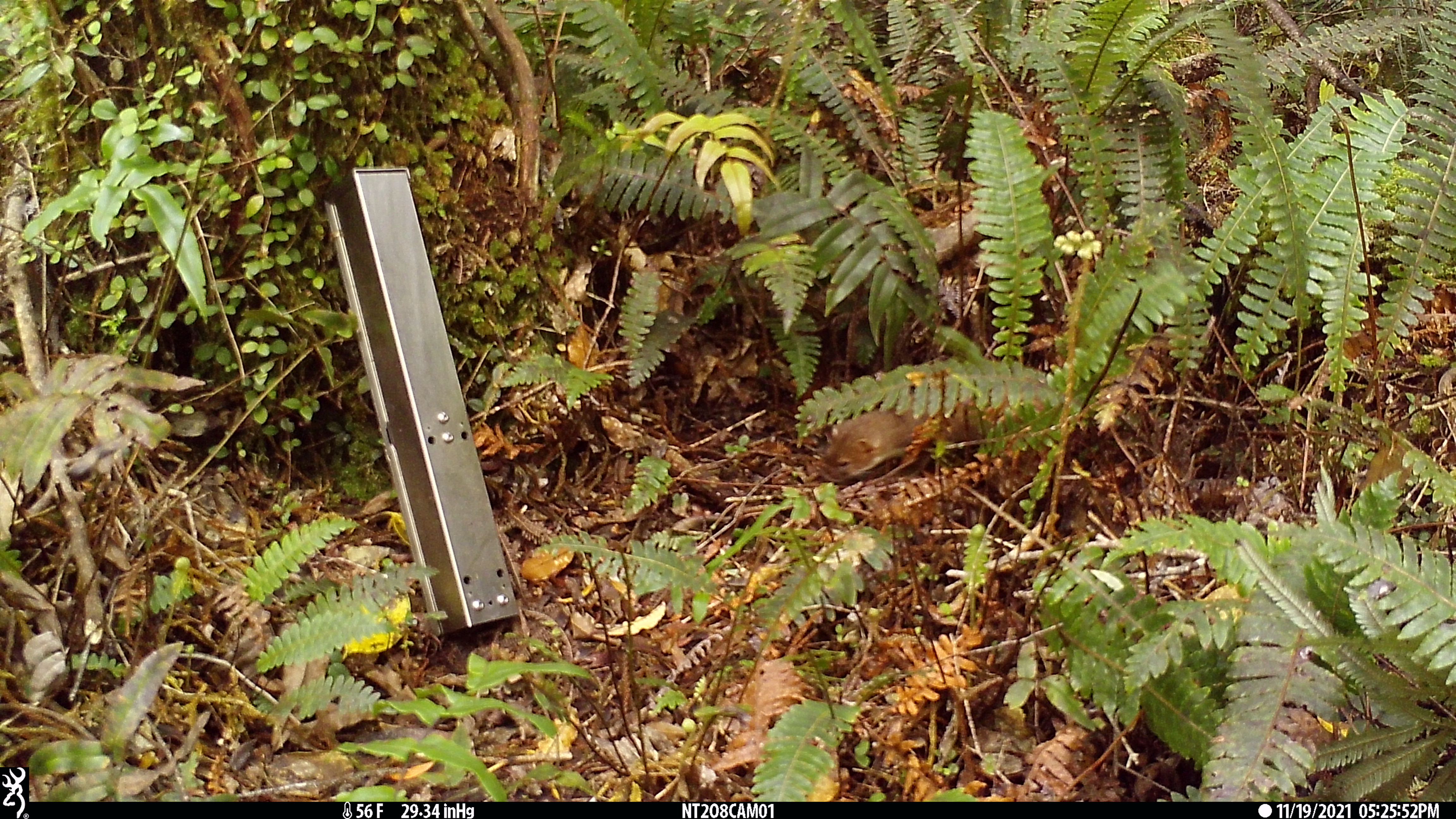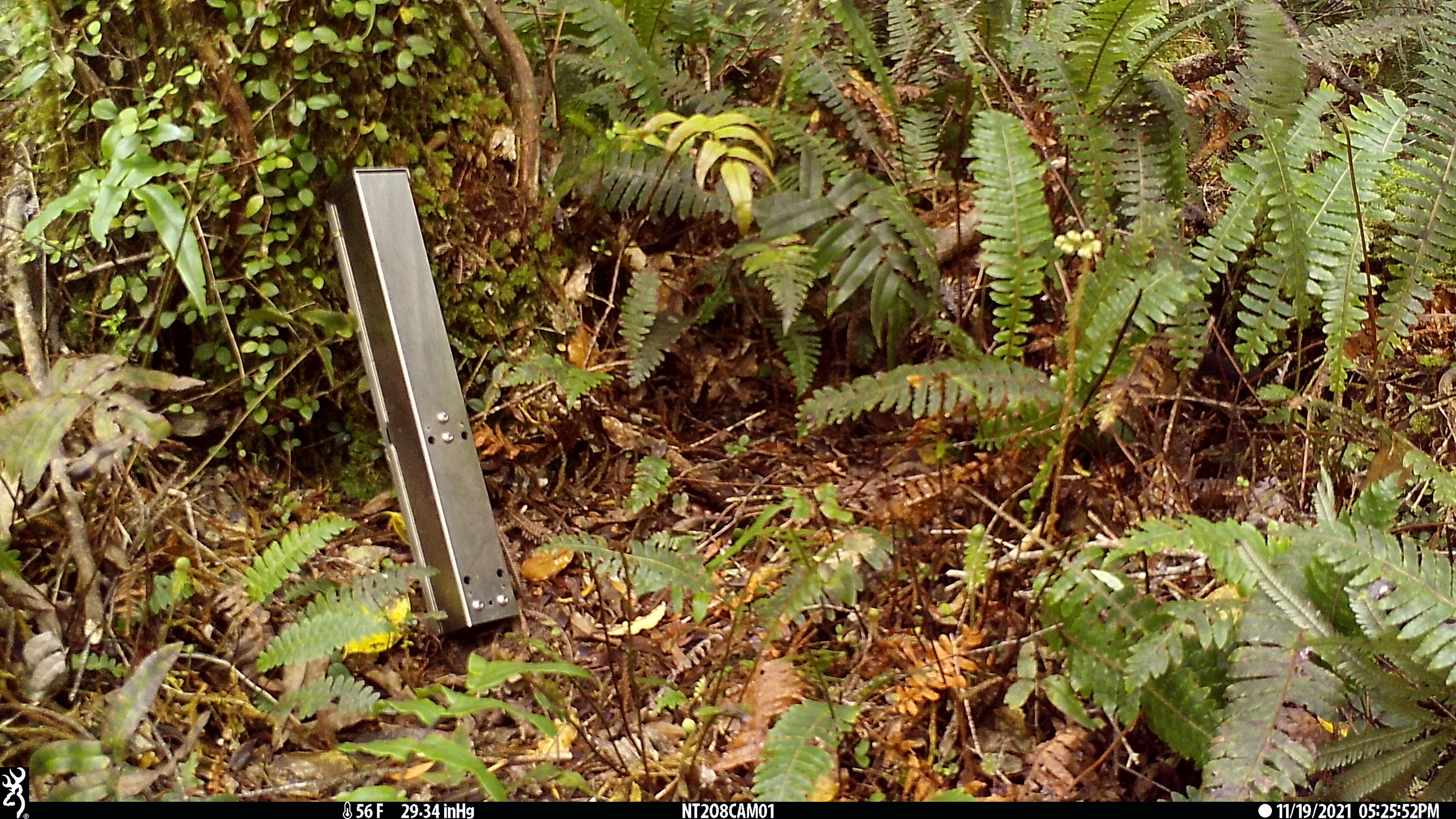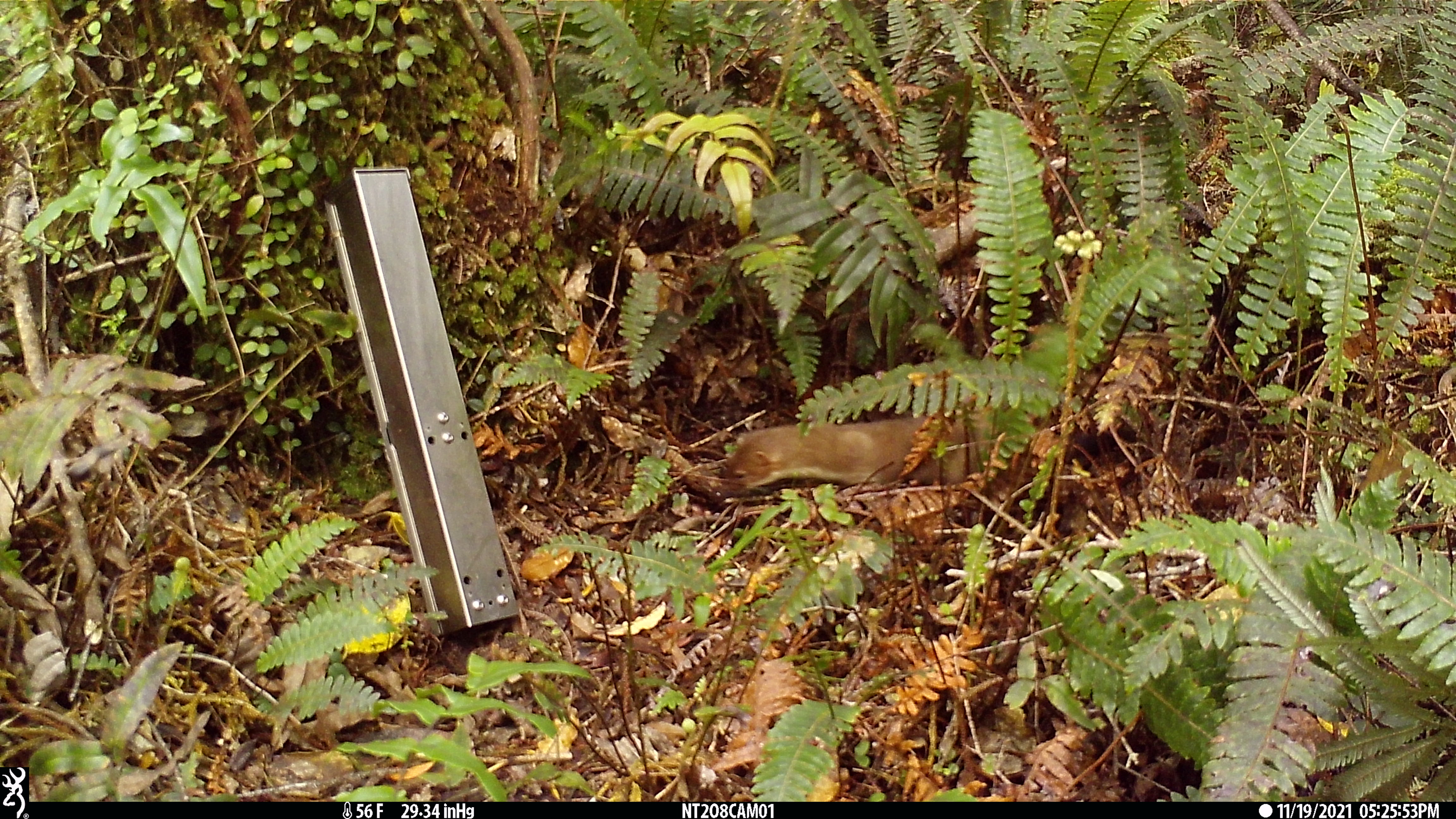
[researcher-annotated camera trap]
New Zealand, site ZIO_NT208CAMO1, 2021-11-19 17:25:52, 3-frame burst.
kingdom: Animalia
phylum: Chordata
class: Mammalia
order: Carnivora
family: Mustelidae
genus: Mustela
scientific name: Mustela erminea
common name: stoat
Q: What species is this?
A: Stoat (Mustela erminea).